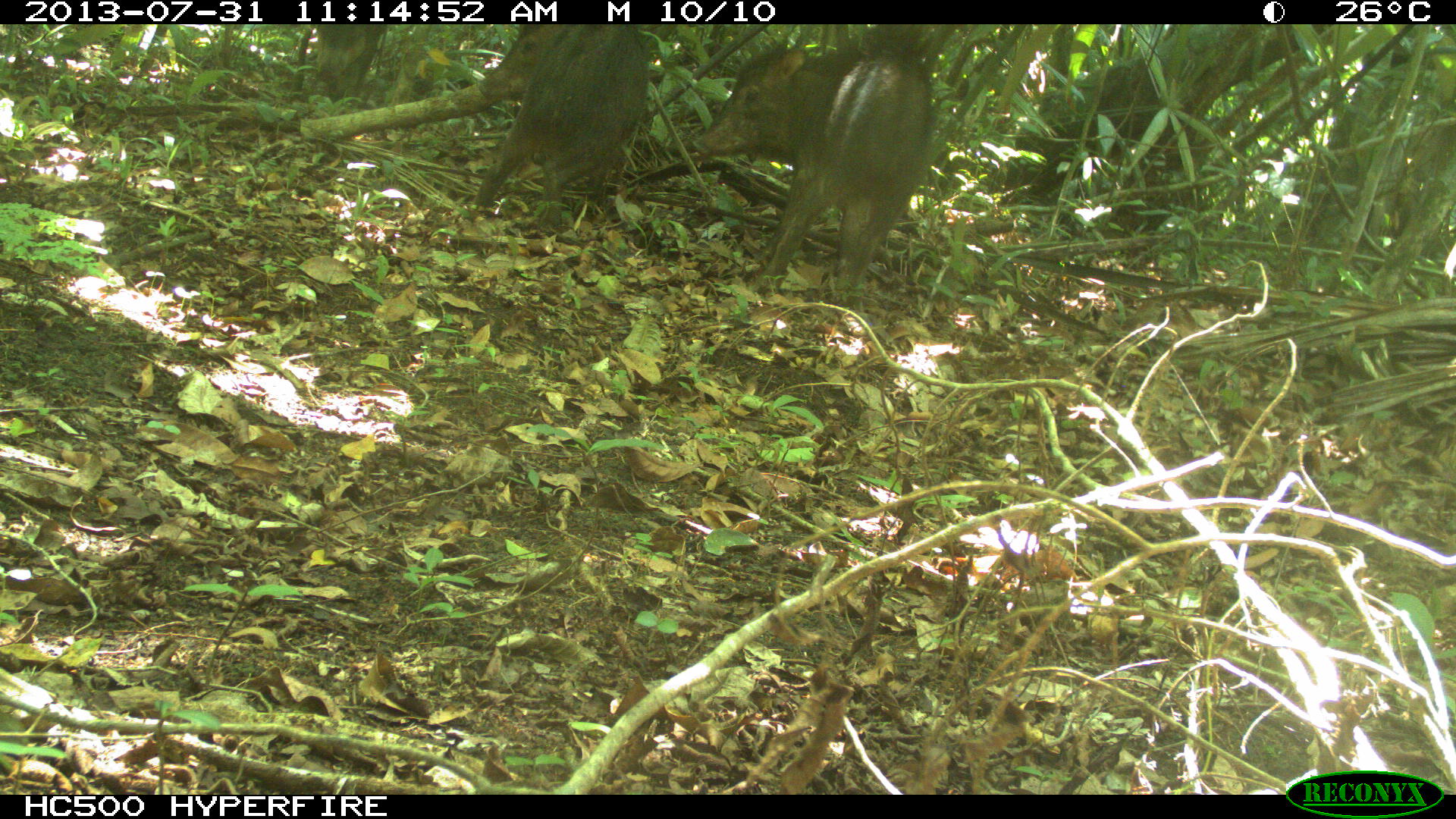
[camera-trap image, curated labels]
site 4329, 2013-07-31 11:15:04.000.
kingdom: Animalia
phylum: Chordata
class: Mammalia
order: Artiodactyla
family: Tayassuidae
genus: Tayassu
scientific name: Tayassu pecari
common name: white-lipped peccary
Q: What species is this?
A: Tayassu pecari (white-lipped peccary).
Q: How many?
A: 3.